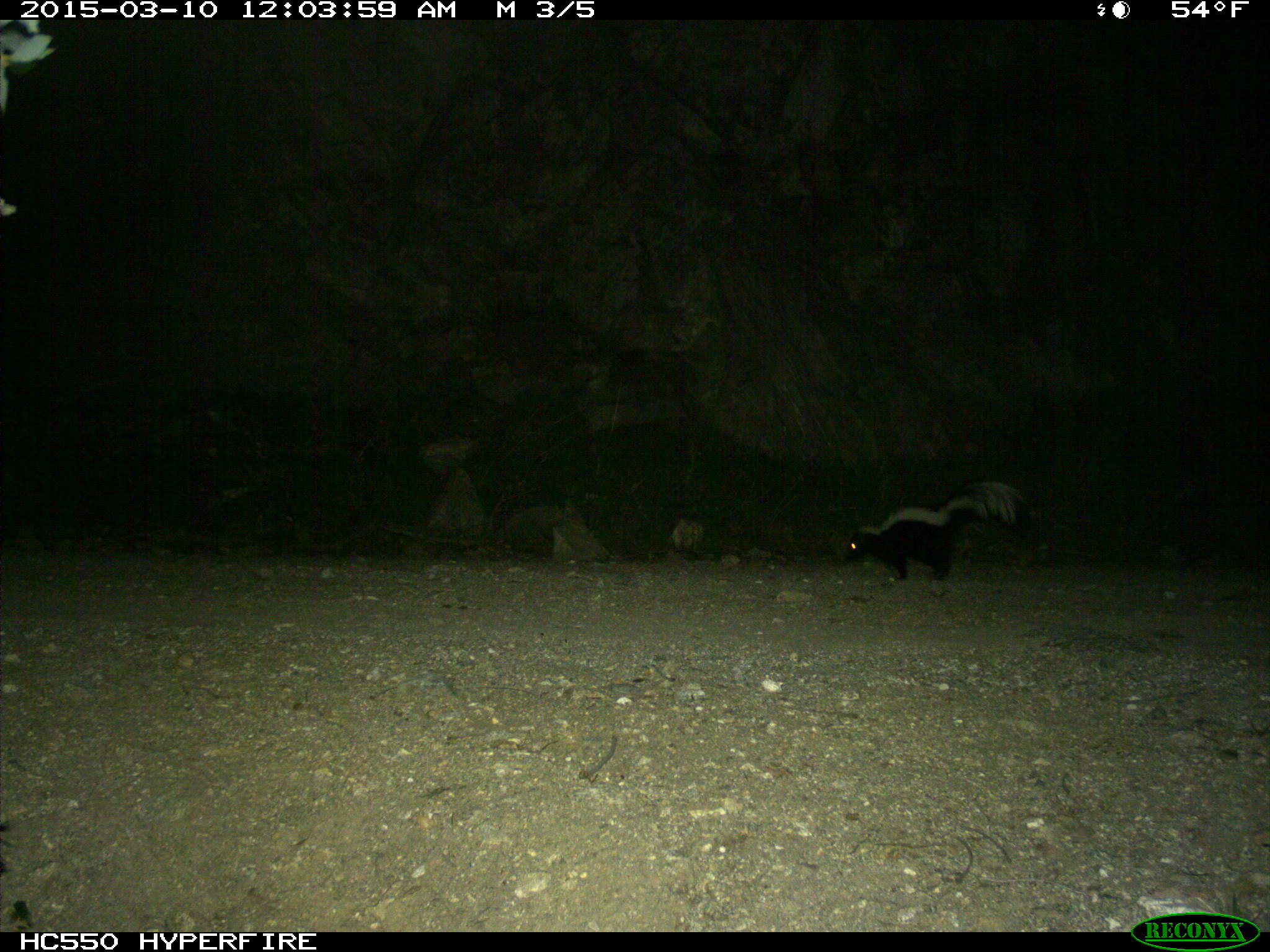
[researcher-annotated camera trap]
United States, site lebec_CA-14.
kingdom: Animalia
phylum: Chordata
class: Mammalia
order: Carnivora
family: Mephitidae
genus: Mephitis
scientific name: Mephitis mephitis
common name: striped skunk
Mephitis mephitis (striped skunk).